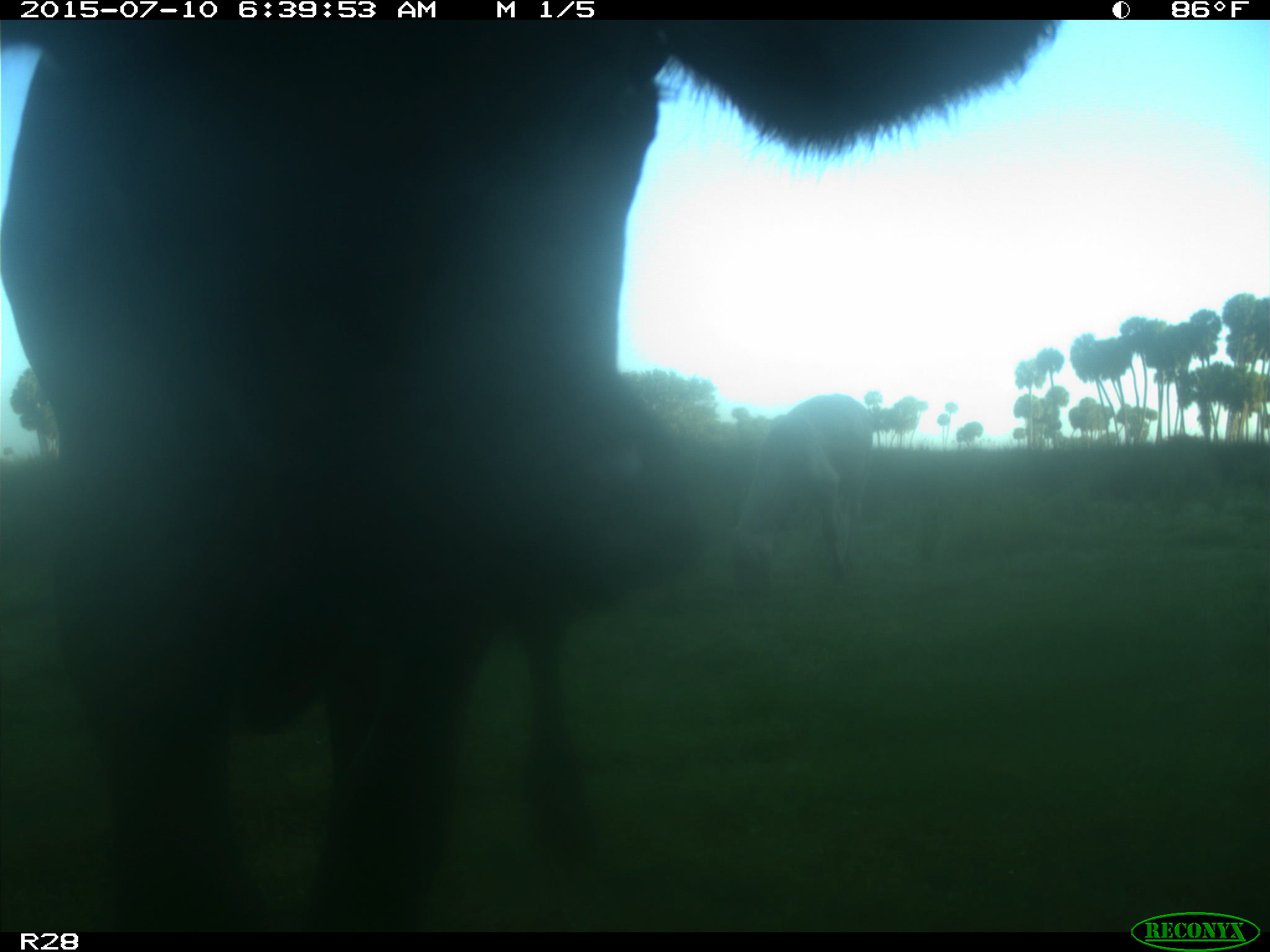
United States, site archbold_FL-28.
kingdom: Animalia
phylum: Chordata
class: Mammalia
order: Artiodactyla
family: Bovidae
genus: Bos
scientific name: Bos taurus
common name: domestic cow